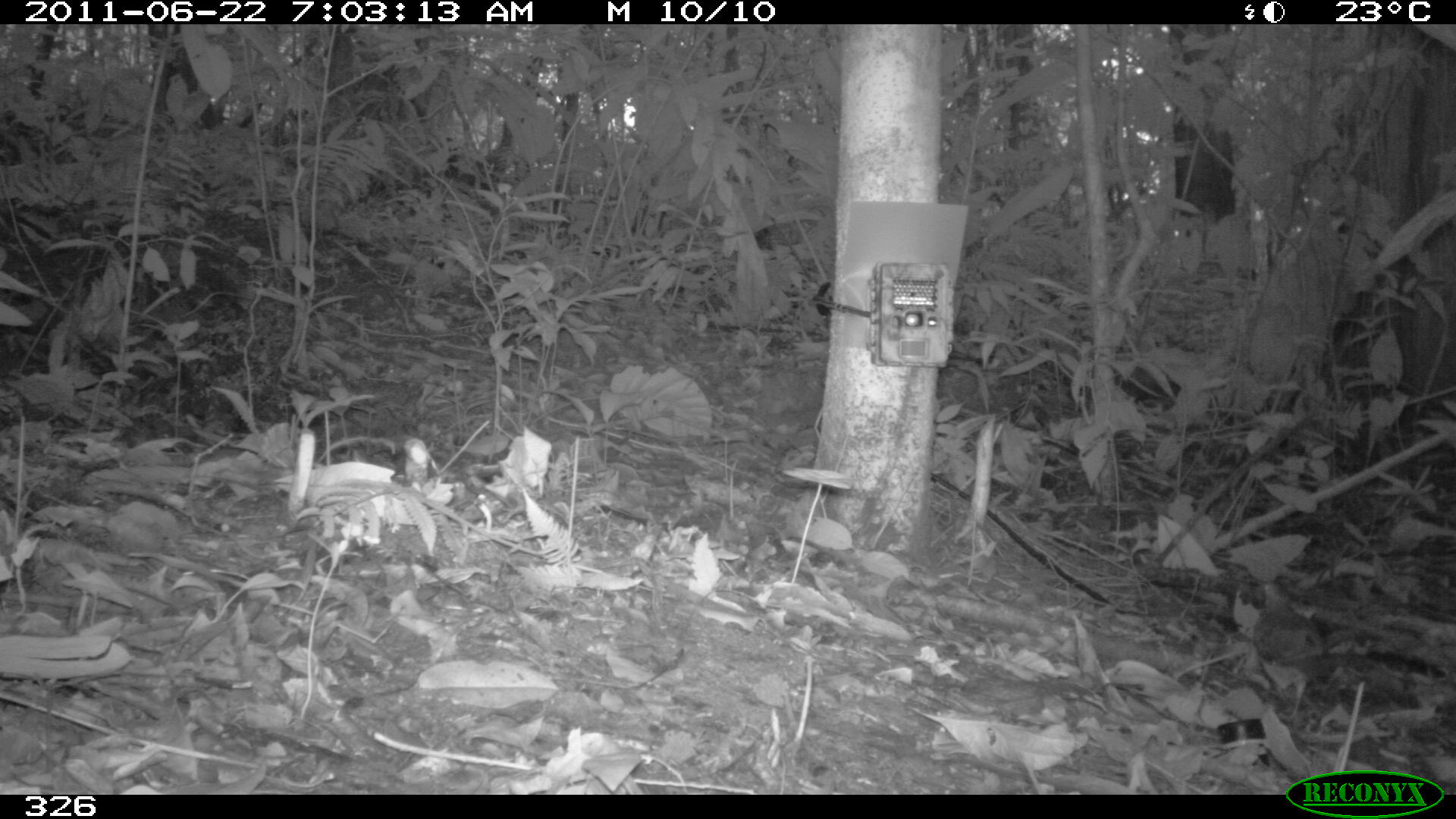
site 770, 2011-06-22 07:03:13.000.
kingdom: Animalia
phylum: Chordata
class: Aves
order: Columbiformes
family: Columbidae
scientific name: Columbidae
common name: dove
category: paloma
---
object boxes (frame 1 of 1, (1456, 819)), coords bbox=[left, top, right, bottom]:
paloma: bbox=[1251, 577, 1349, 724]